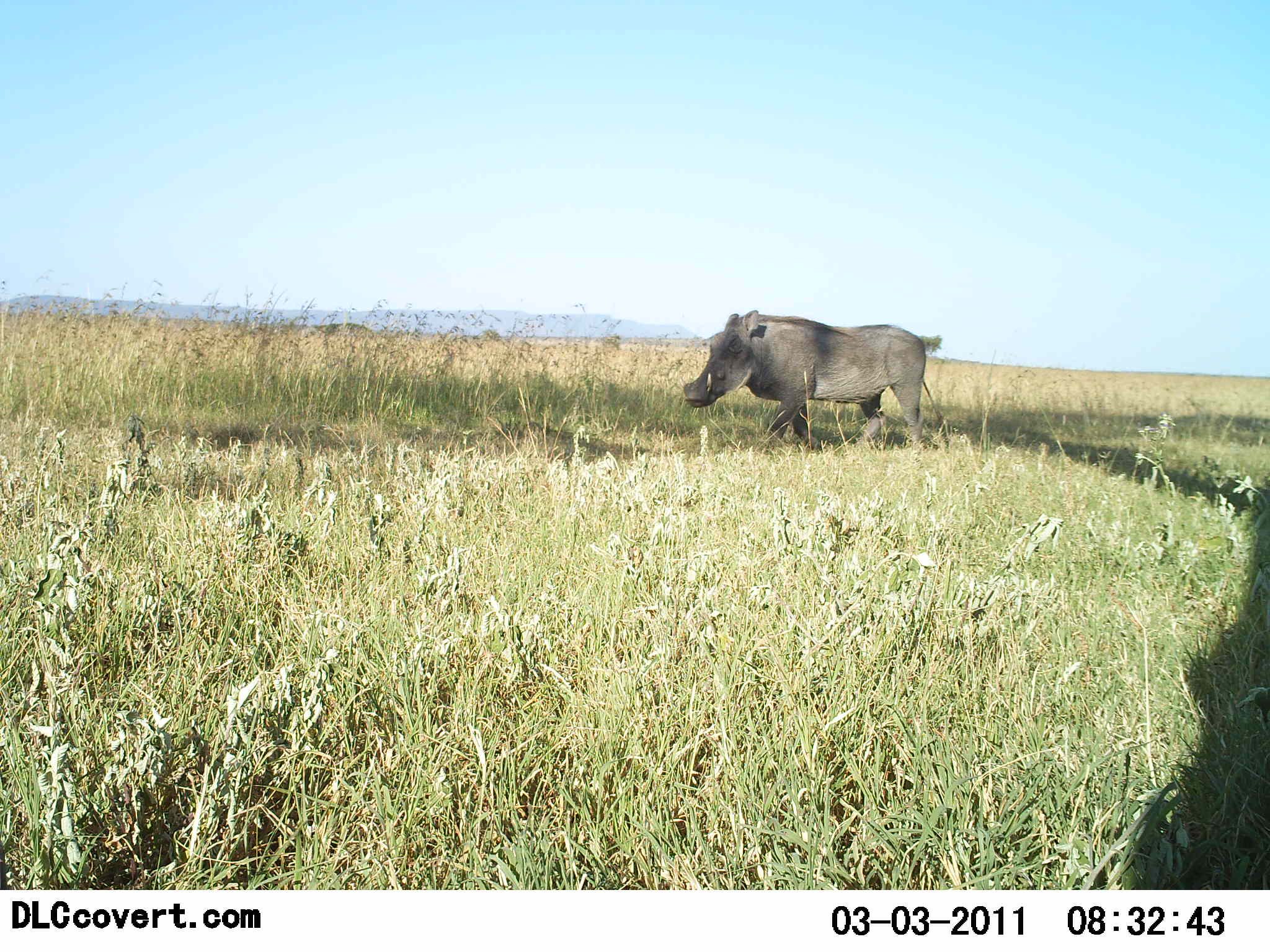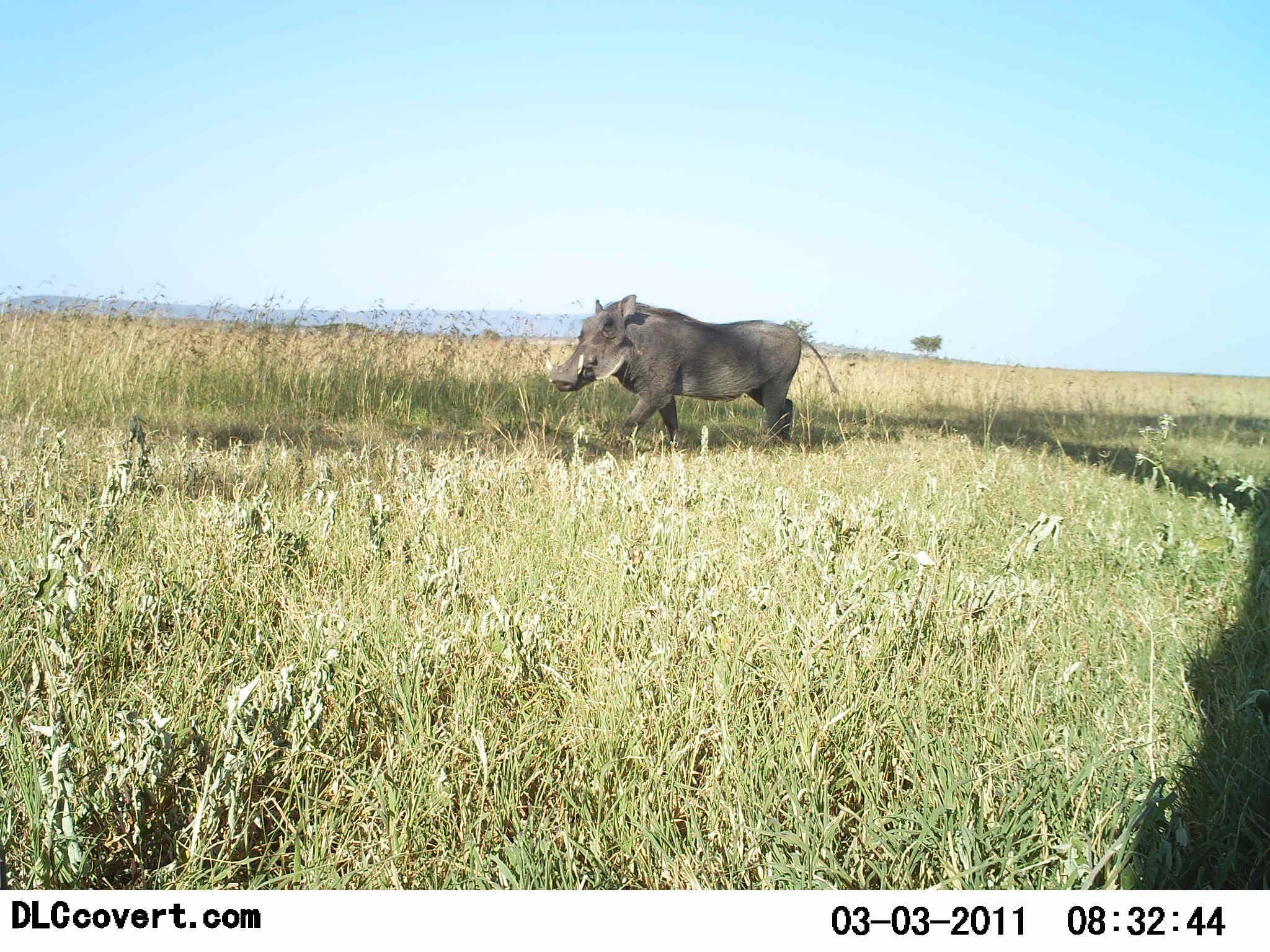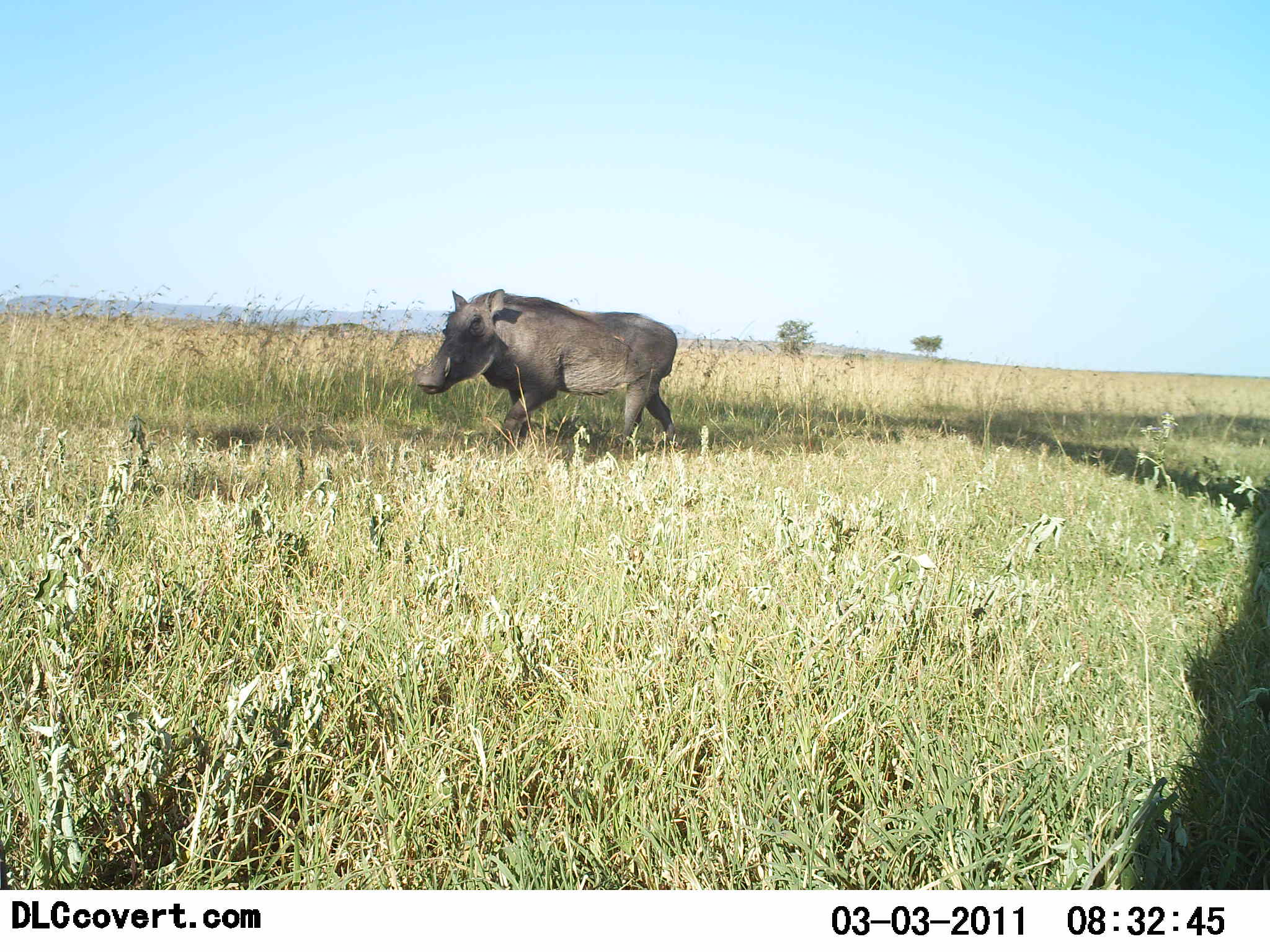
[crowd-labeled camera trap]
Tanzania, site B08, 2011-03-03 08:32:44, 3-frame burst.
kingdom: Animalia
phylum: Chordata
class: Mammalia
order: Artiodactyla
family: Suidae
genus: Phacochoerus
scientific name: Phacochoerus africanus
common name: warthog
Warthog (Phacochoerus africanus), count 1. Behavior (volunteer vote fractions): standing 0%, resting 0%, moving 100%, interacting 0%. Young present (vote fraction): 0%. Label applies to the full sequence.